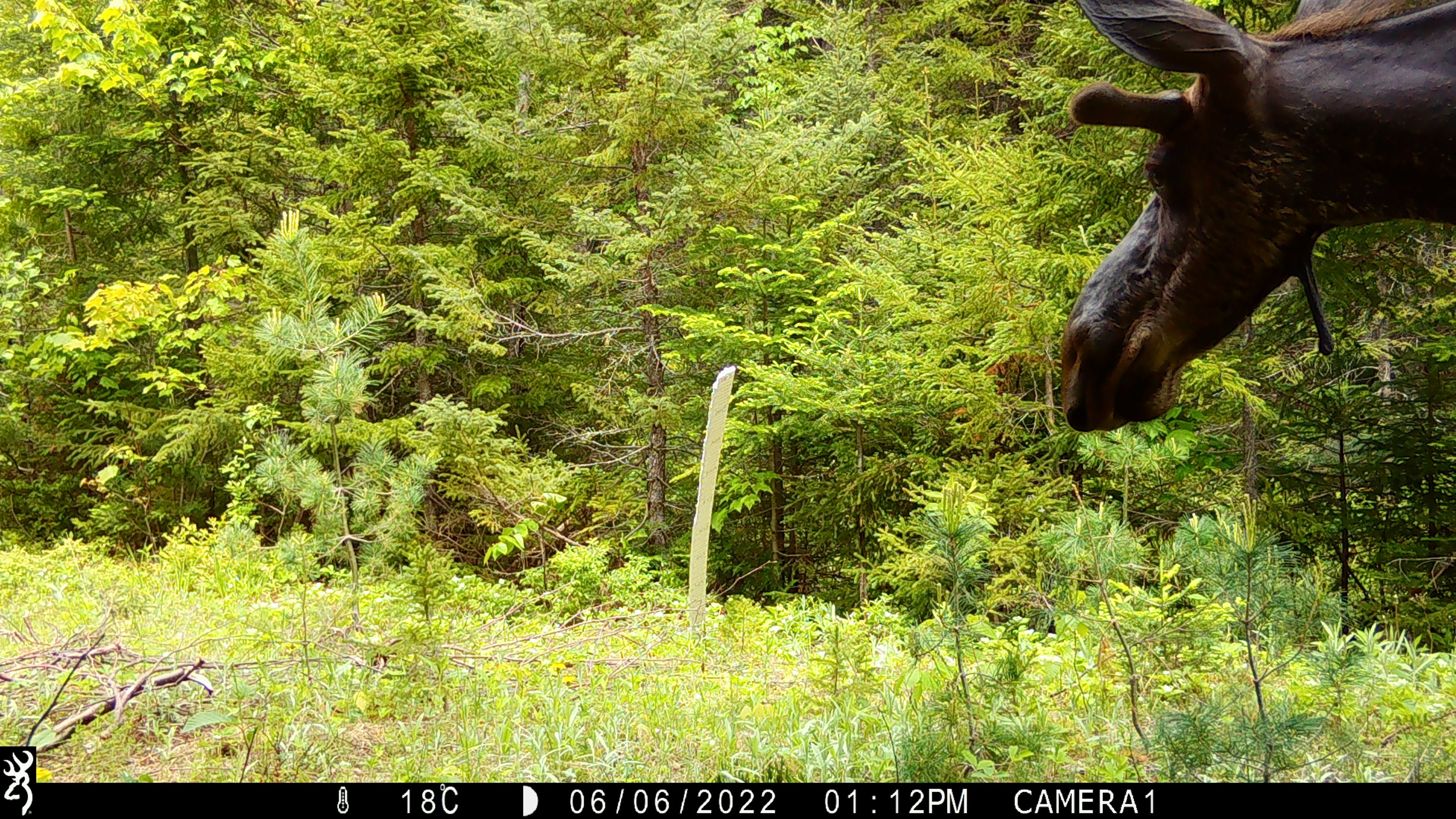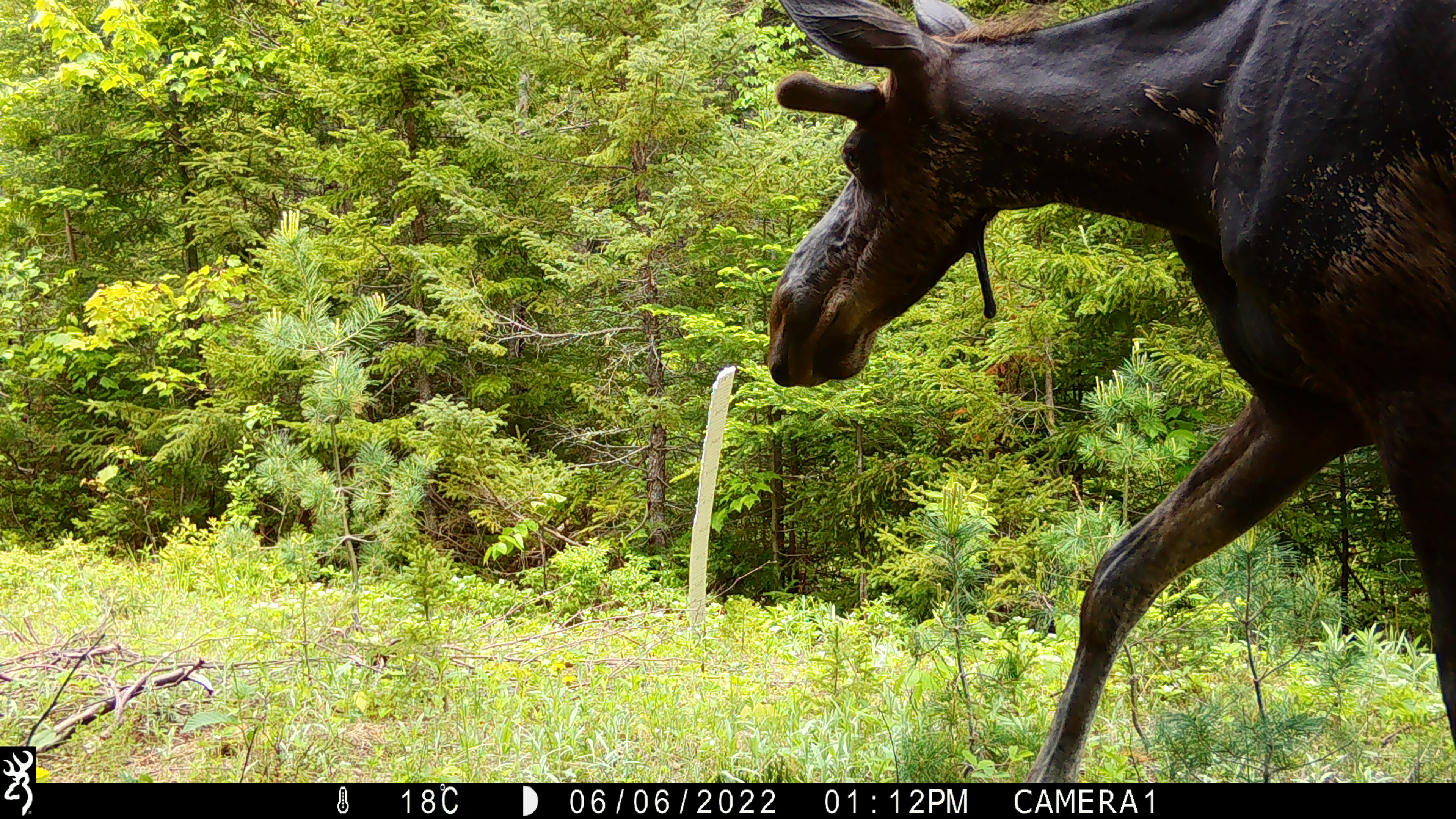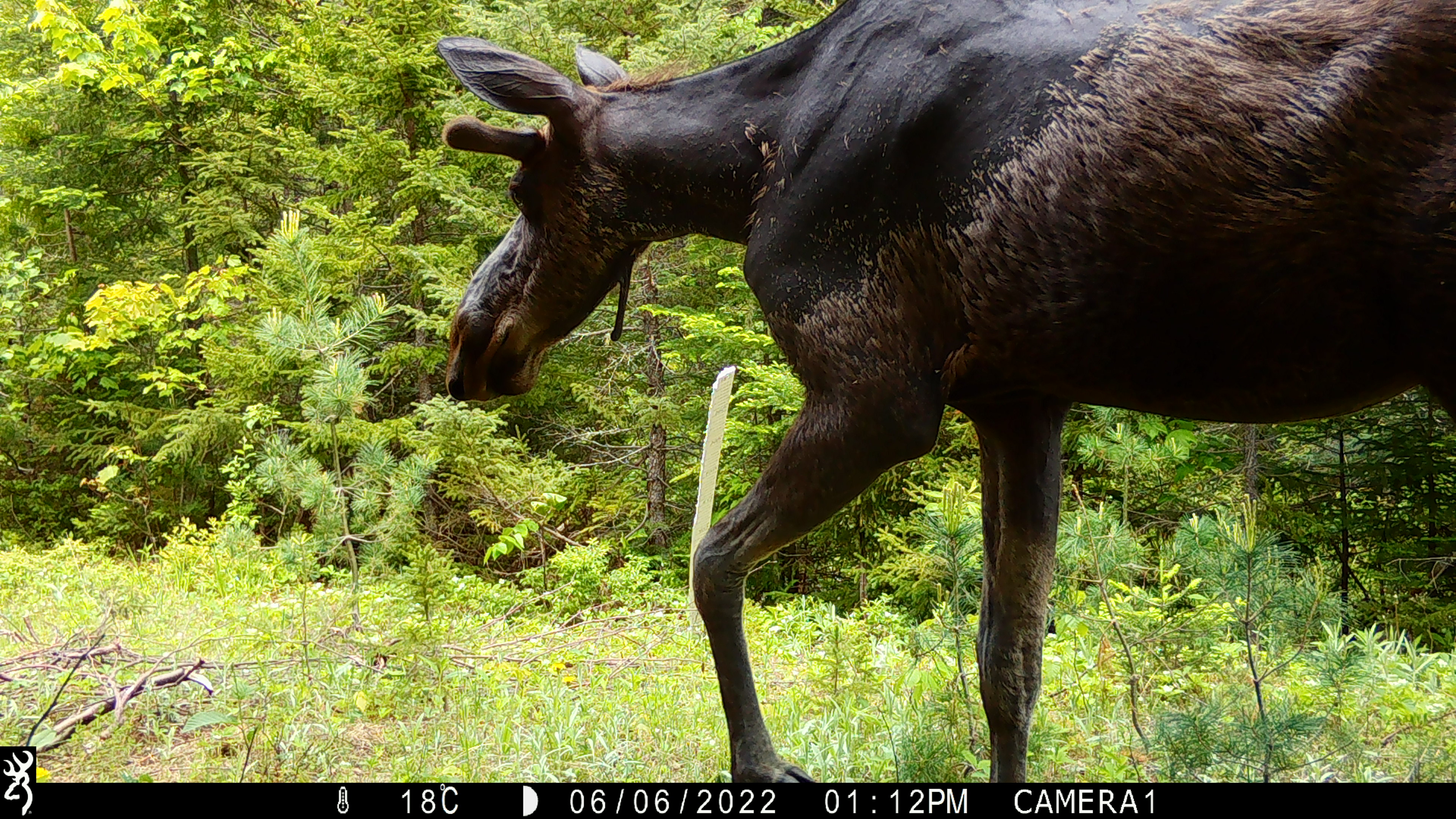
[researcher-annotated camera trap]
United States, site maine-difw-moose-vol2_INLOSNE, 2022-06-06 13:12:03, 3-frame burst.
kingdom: Animalia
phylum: Chordata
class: Mammalia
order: Artiodactyla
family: Cervidae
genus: Alces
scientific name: Alces alces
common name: moose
Moose (Alces alces).